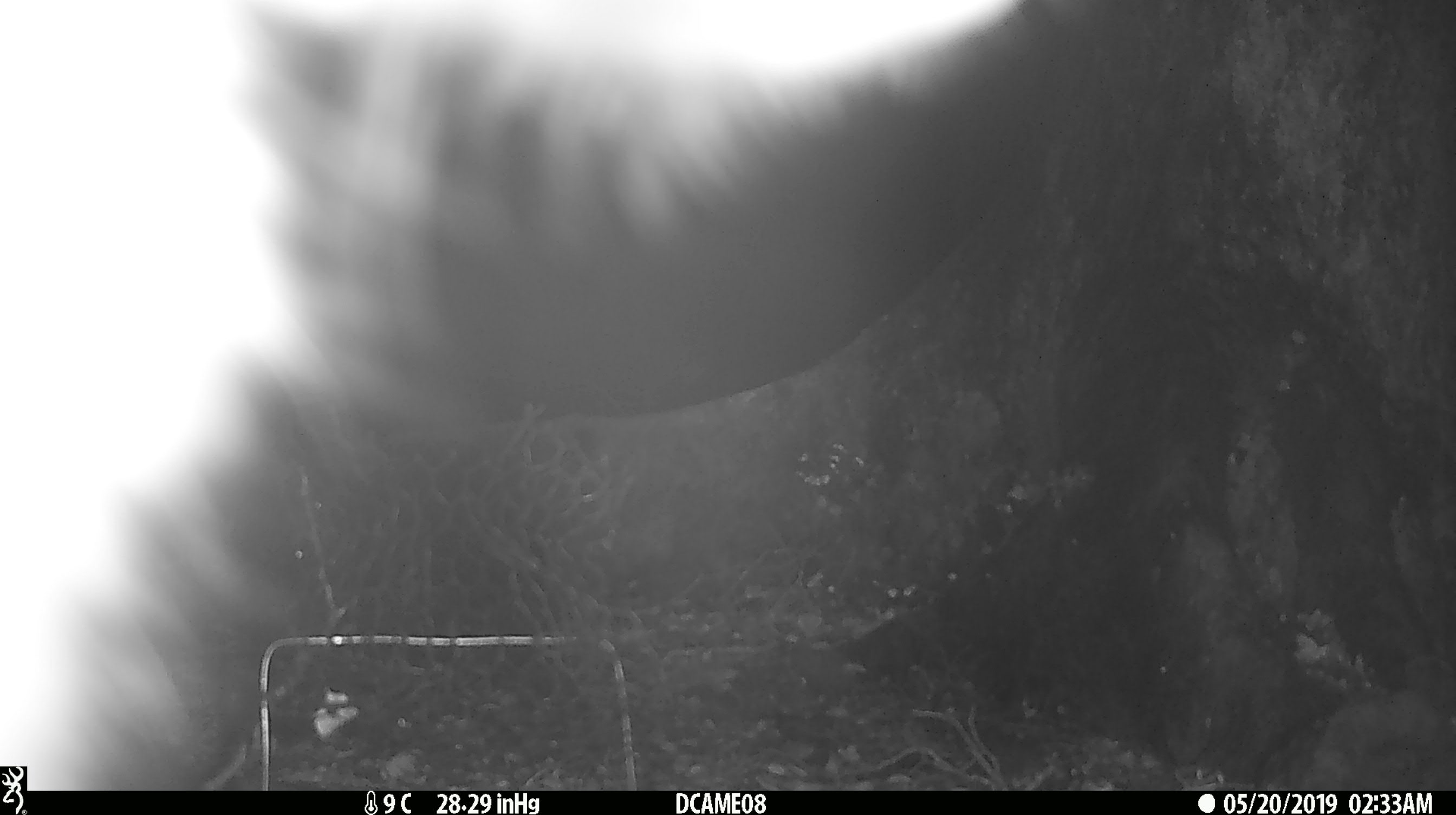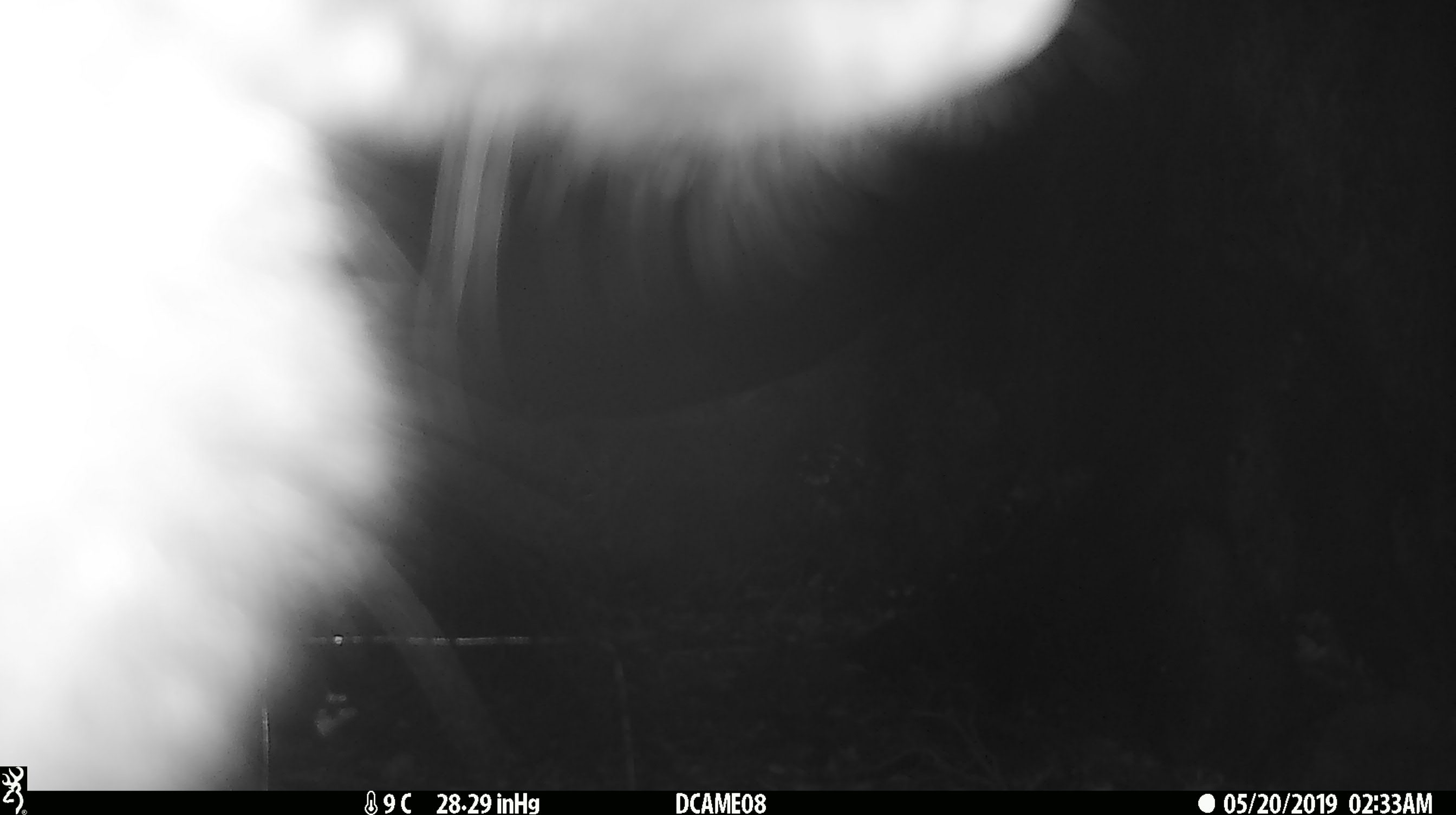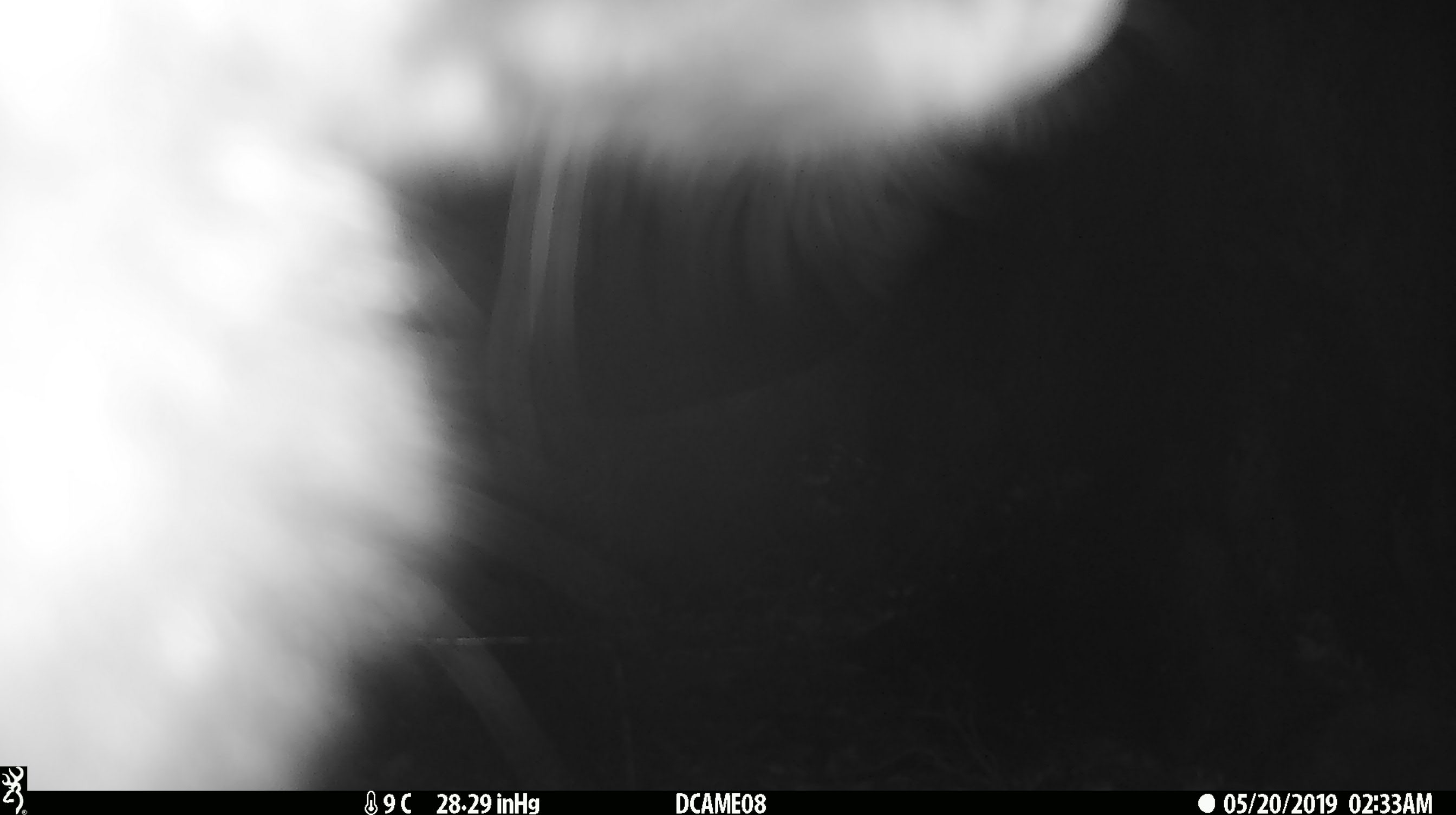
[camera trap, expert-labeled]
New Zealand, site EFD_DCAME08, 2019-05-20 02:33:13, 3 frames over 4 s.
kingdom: Animalia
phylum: Chordata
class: Mammalia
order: Diprotodontia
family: Phalangeridae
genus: Trichosurus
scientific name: Trichosurus vulpecula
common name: common brushtail possum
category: possum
Possum (common brushtail possum) (Trichosurus vulpecula).